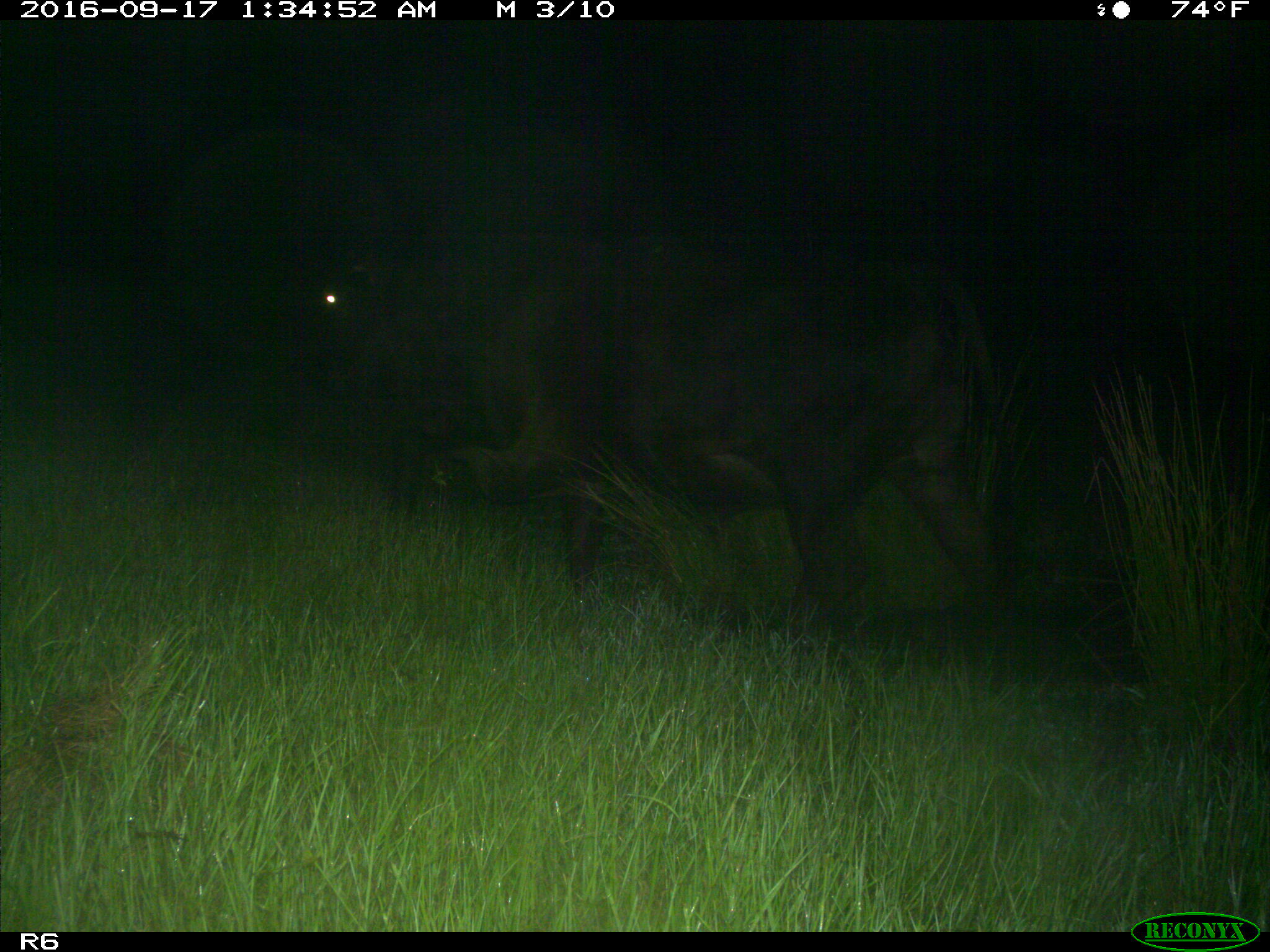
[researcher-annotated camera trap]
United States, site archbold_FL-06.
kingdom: Animalia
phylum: Chordata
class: Mammalia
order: Artiodactyla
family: Bovidae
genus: Bos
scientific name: Bos taurus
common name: domestic cow